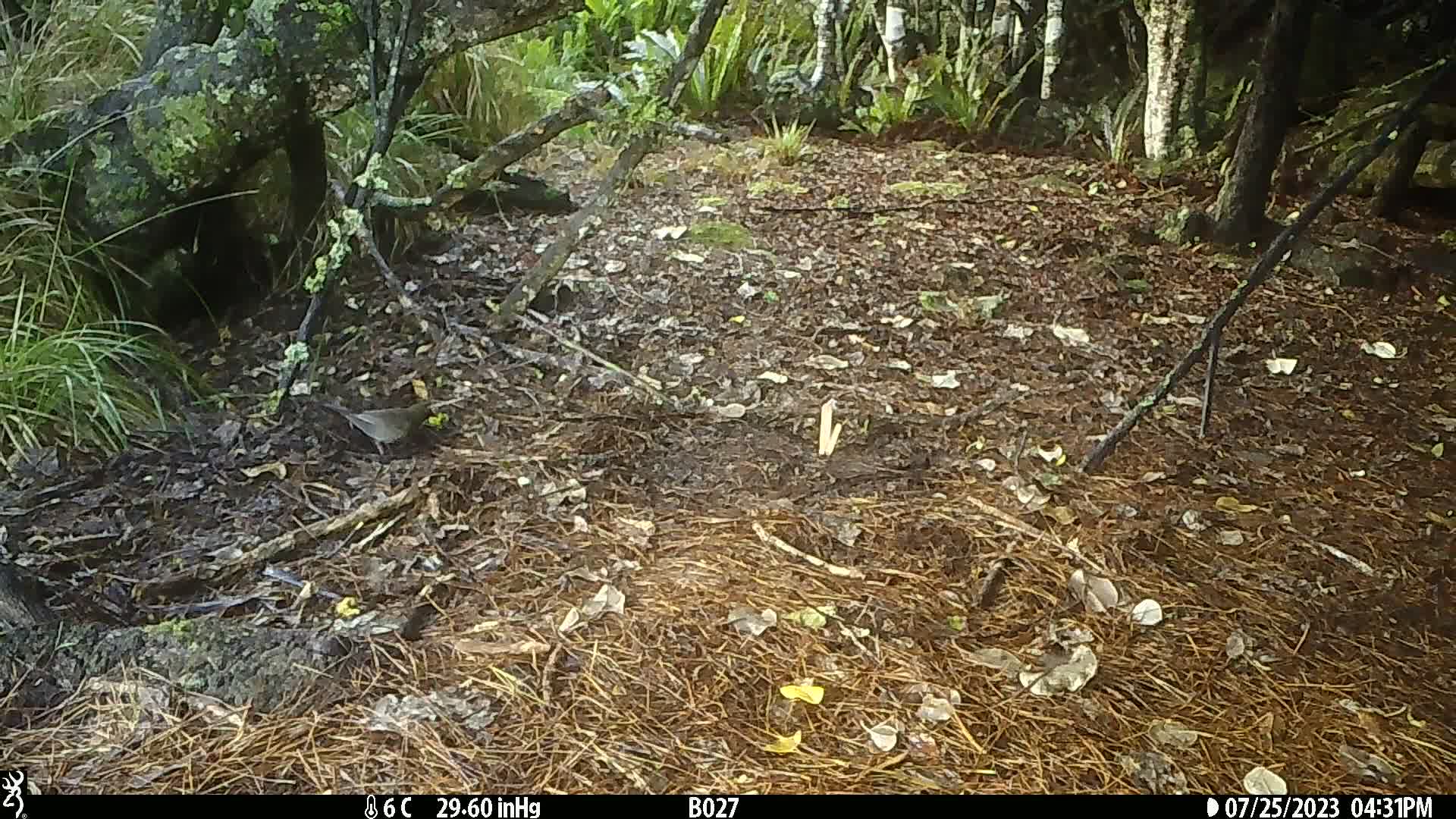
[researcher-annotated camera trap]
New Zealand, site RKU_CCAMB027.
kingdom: Animalia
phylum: Chordata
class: Aves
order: Passeriformes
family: Turdidae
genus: Turdus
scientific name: Turdus merula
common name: eurasian blackbird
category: blackbird